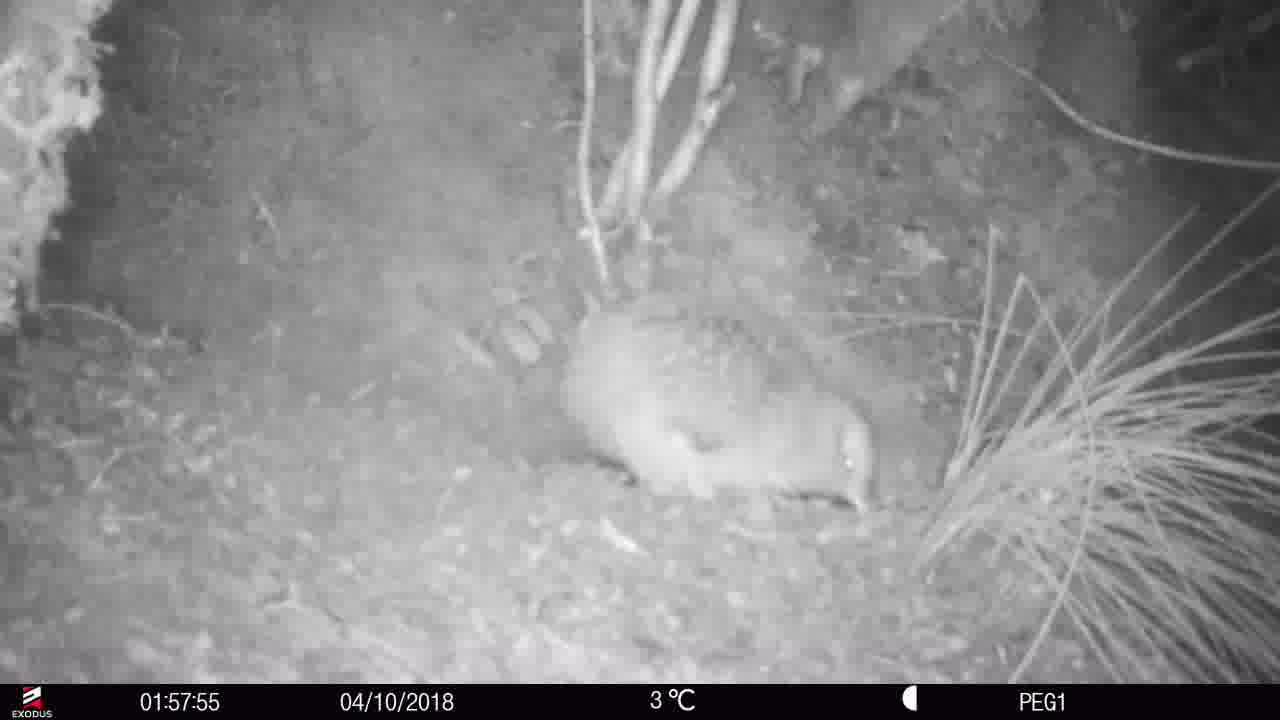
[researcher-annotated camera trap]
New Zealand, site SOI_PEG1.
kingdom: Animalia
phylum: Chordata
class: Aves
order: Apterygiformes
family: Apterygidae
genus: Apteryx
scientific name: Apteryx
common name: kiwi